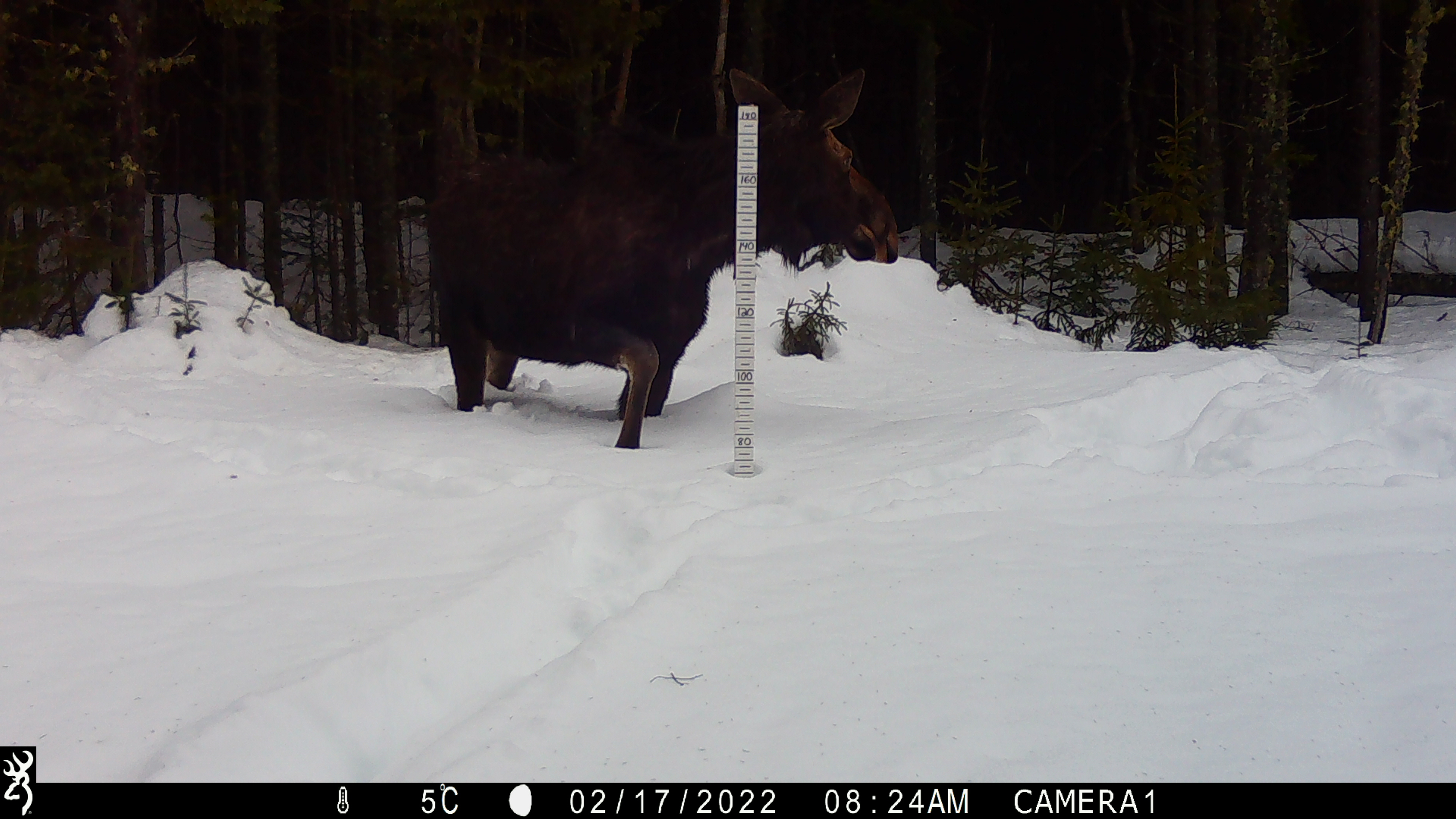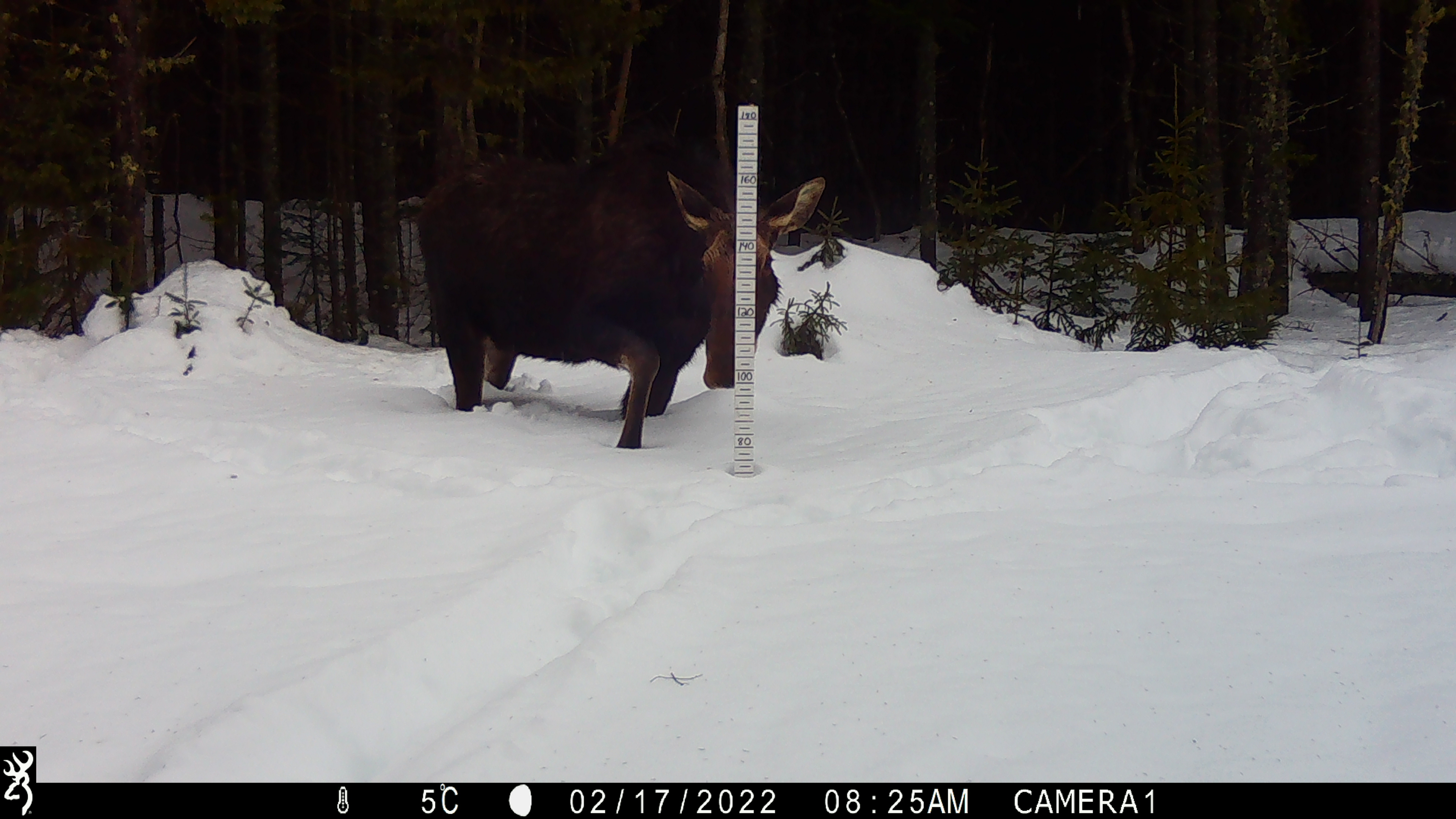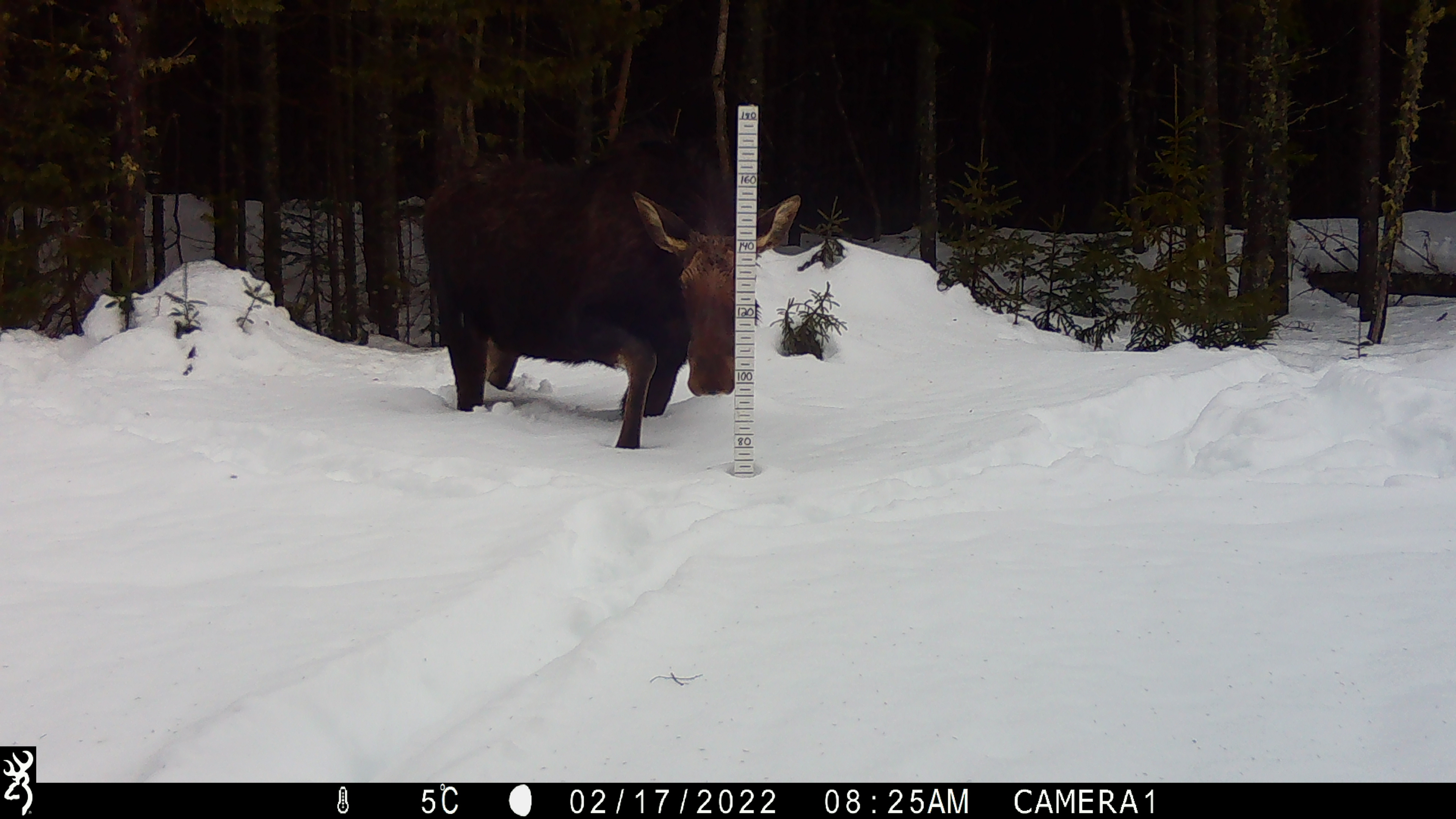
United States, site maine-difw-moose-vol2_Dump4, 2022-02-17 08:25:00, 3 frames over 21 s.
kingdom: Animalia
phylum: Chordata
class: Mammalia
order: Artiodactyla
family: Cervidae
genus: Alces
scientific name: Alces alces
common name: moose